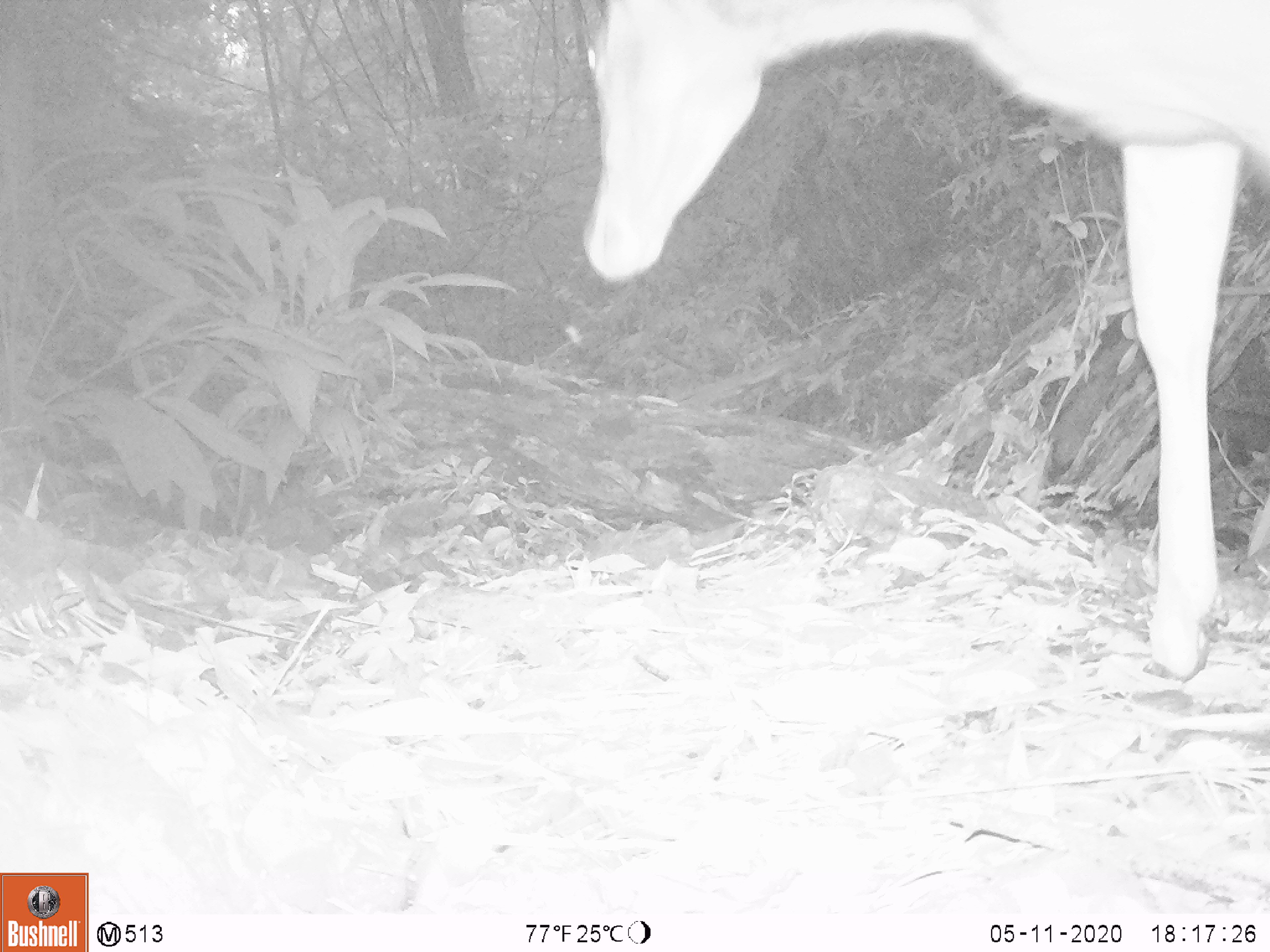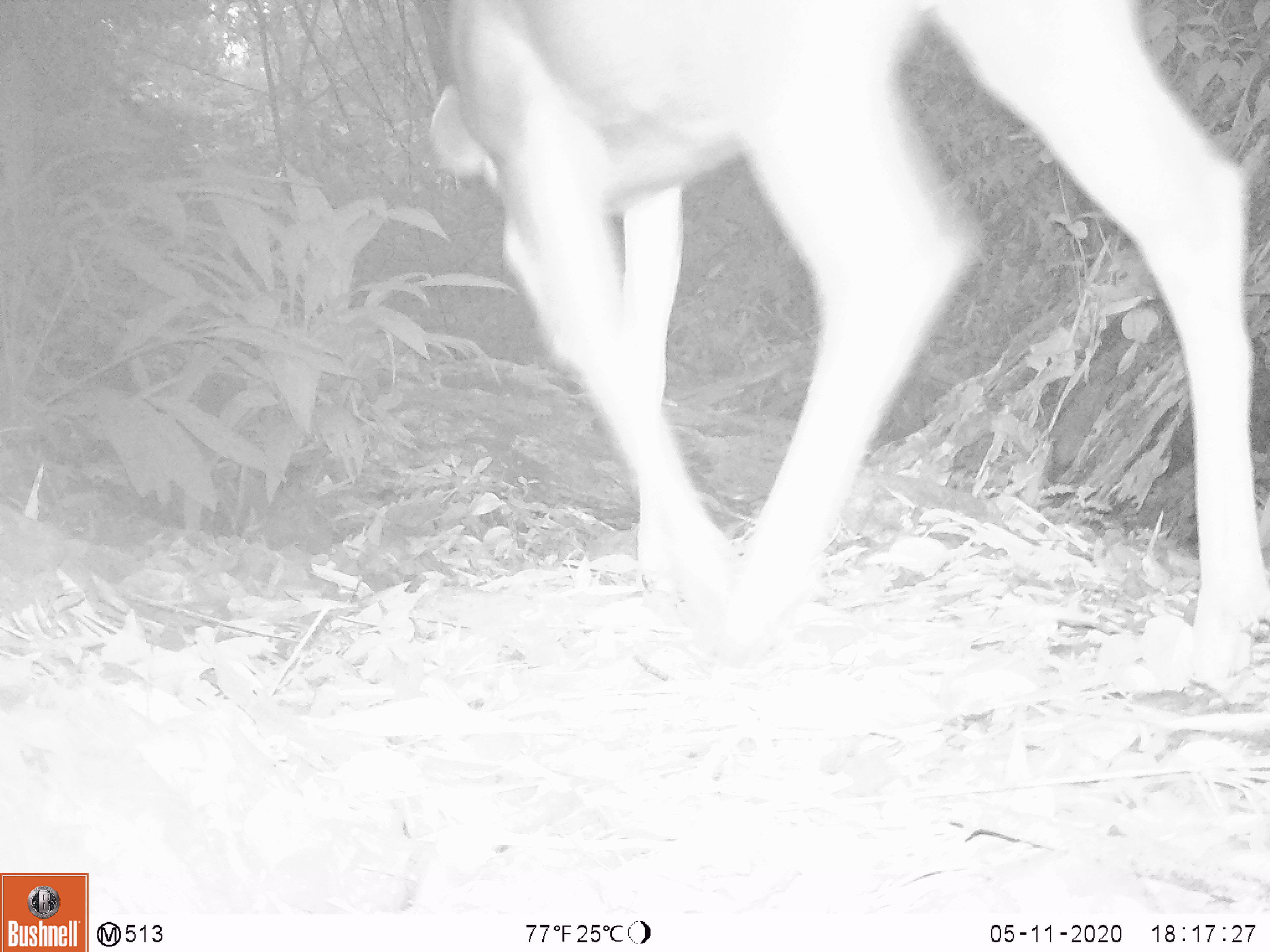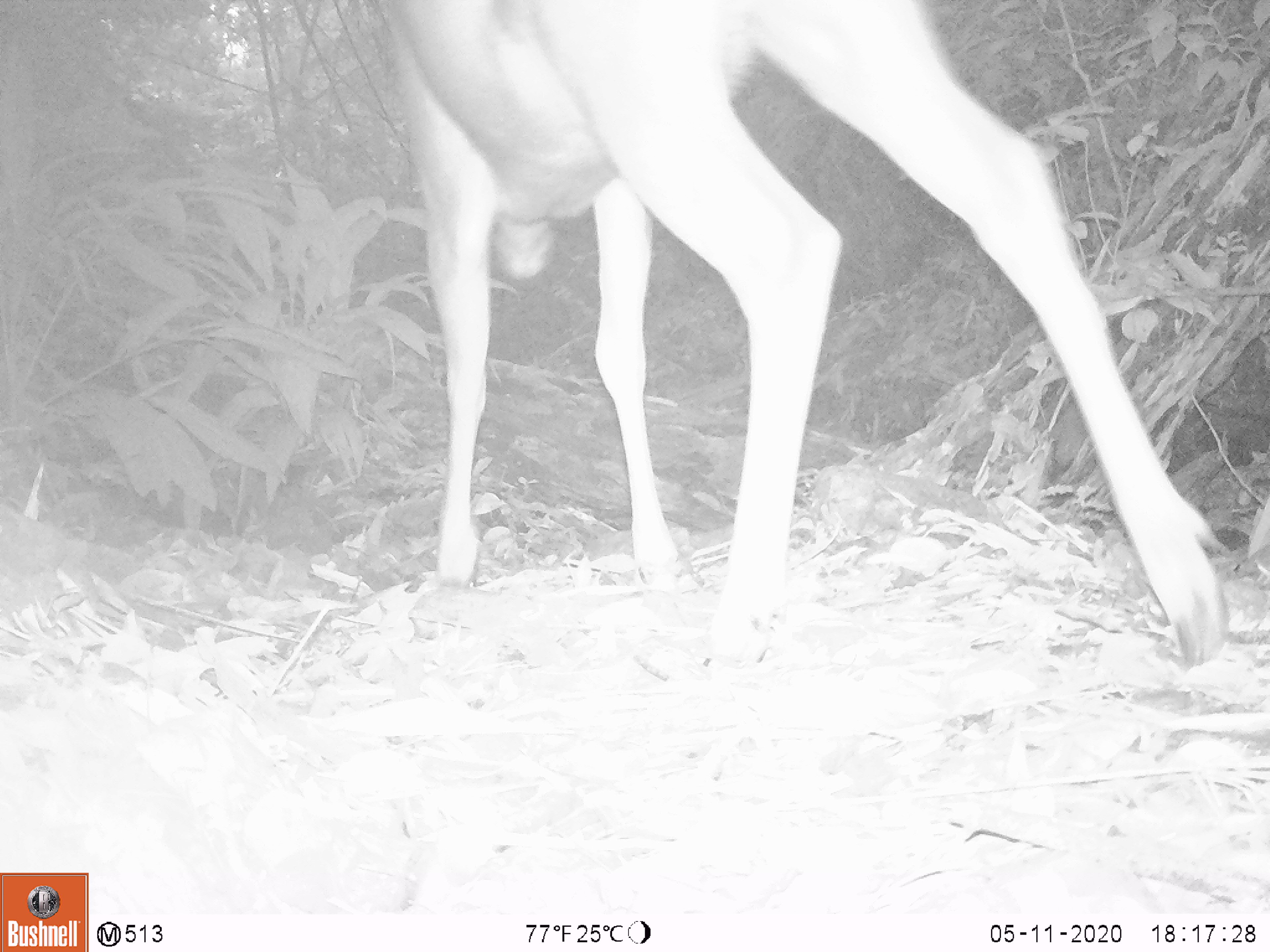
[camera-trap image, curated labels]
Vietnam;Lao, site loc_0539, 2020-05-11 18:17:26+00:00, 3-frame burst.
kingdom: Animalia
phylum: Chordata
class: Mammalia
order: Artiodactyla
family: Cervidae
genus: Rusa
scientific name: Rusa unicolor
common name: sambar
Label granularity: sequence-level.